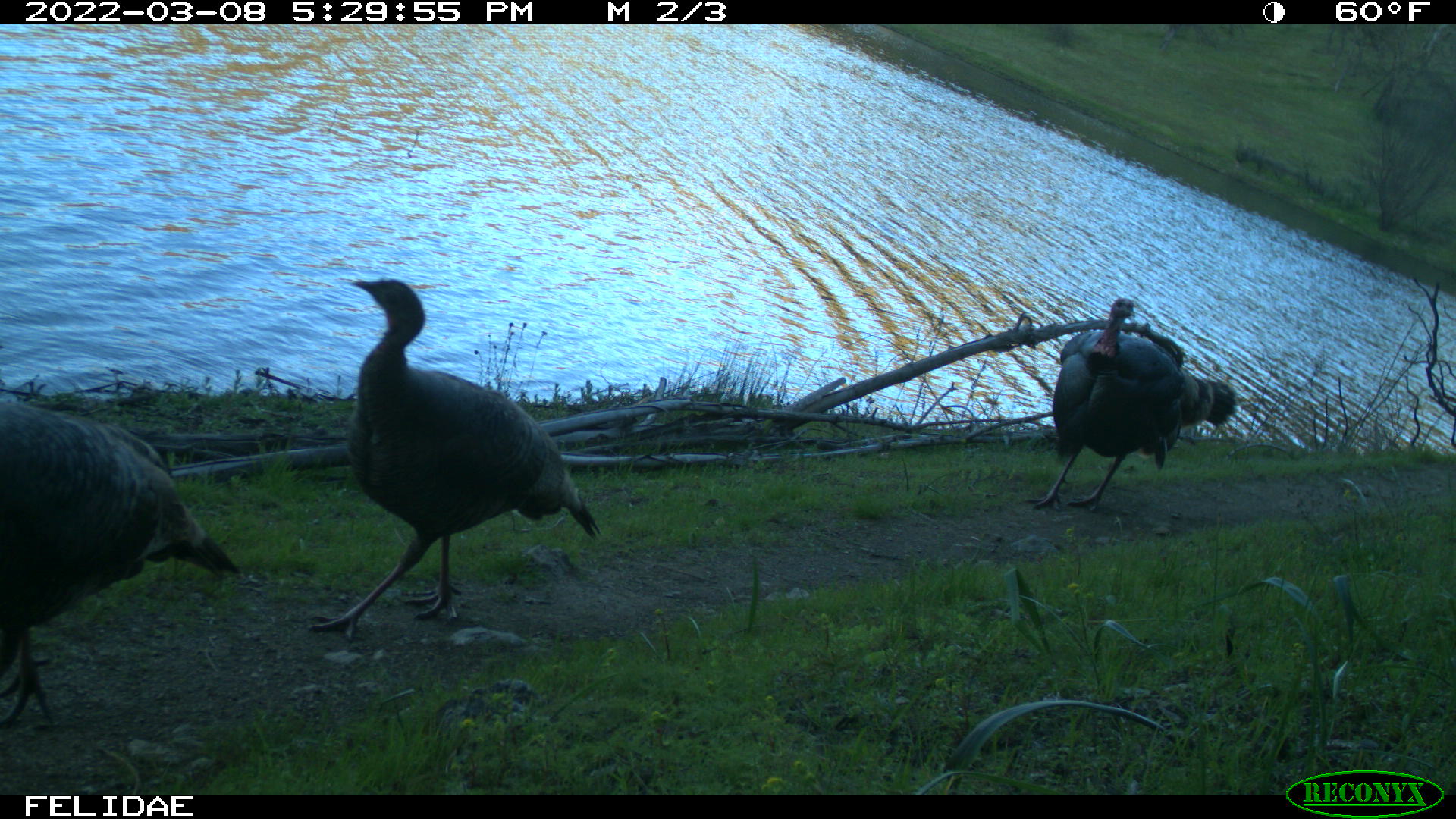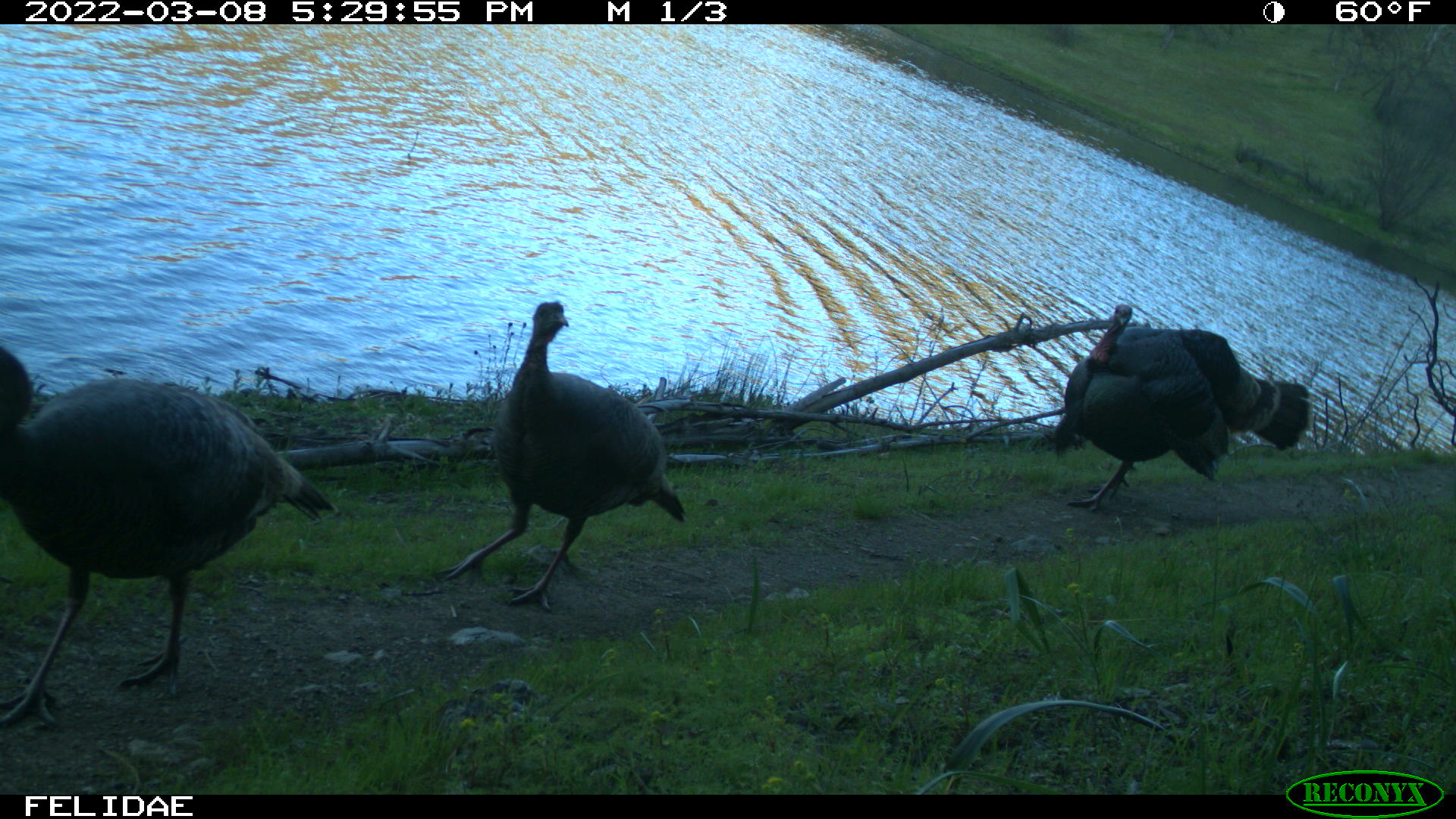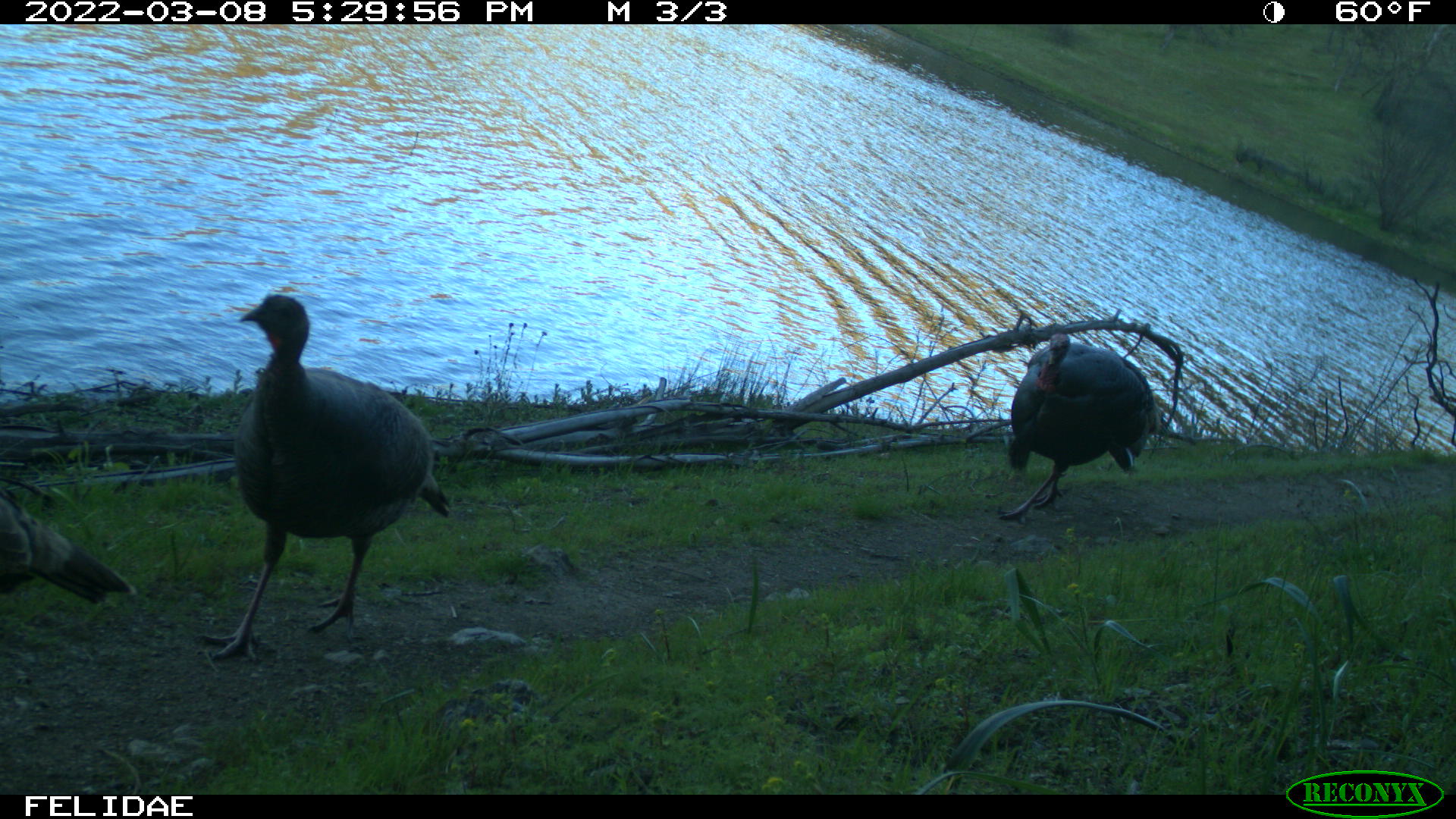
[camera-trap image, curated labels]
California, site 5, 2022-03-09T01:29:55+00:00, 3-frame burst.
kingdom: Animalia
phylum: Chordata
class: Aves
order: Galliformes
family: Phasianidae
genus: Meleagris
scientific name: Meleagris gallopavo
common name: turkey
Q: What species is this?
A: Turkey (Meleagris gallopavo).